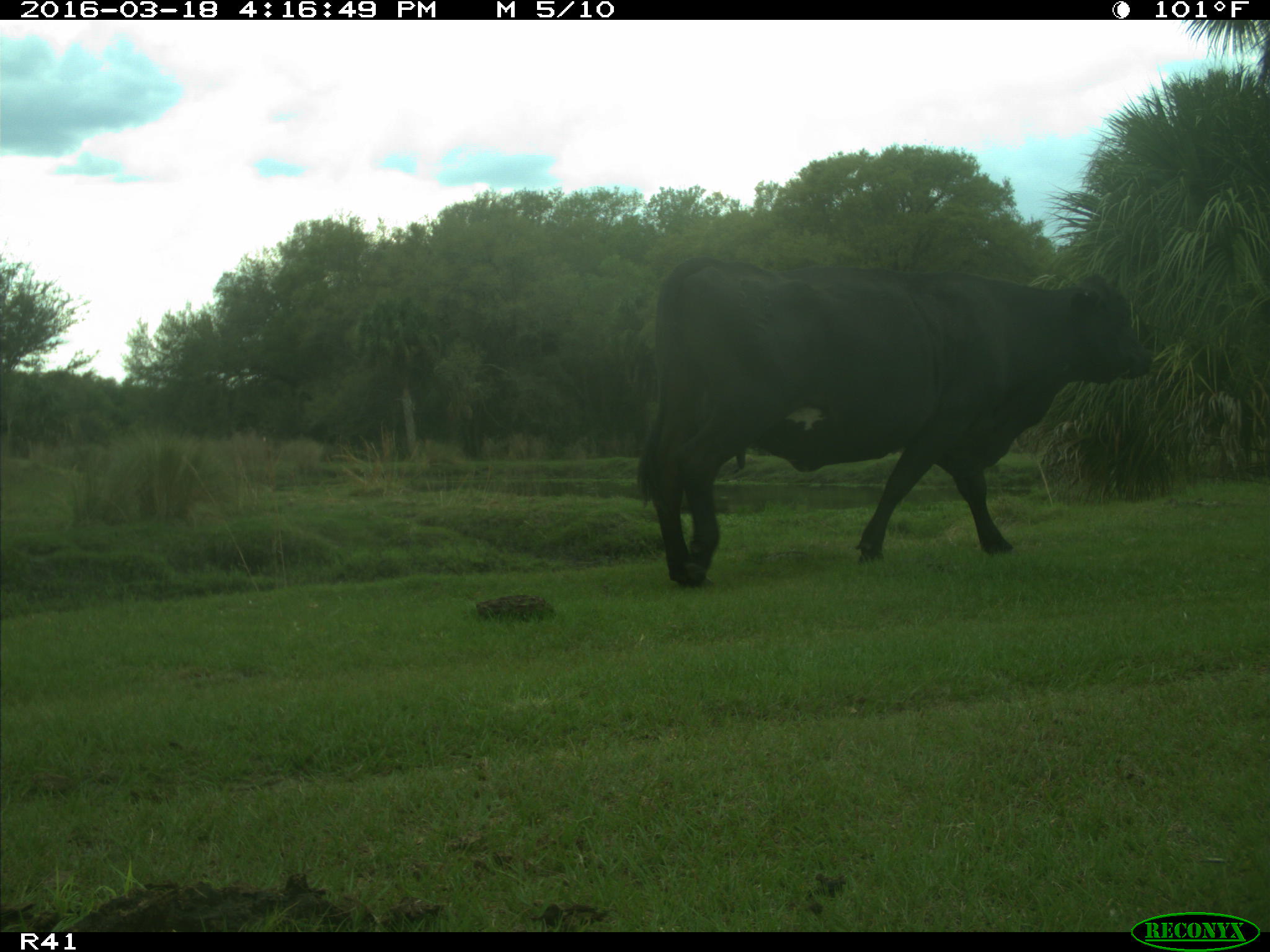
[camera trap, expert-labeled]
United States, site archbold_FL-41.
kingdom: Animalia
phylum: Chordata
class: Mammalia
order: Artiodactyla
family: Bovidae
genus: Bos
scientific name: Bos taurus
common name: domestic cow